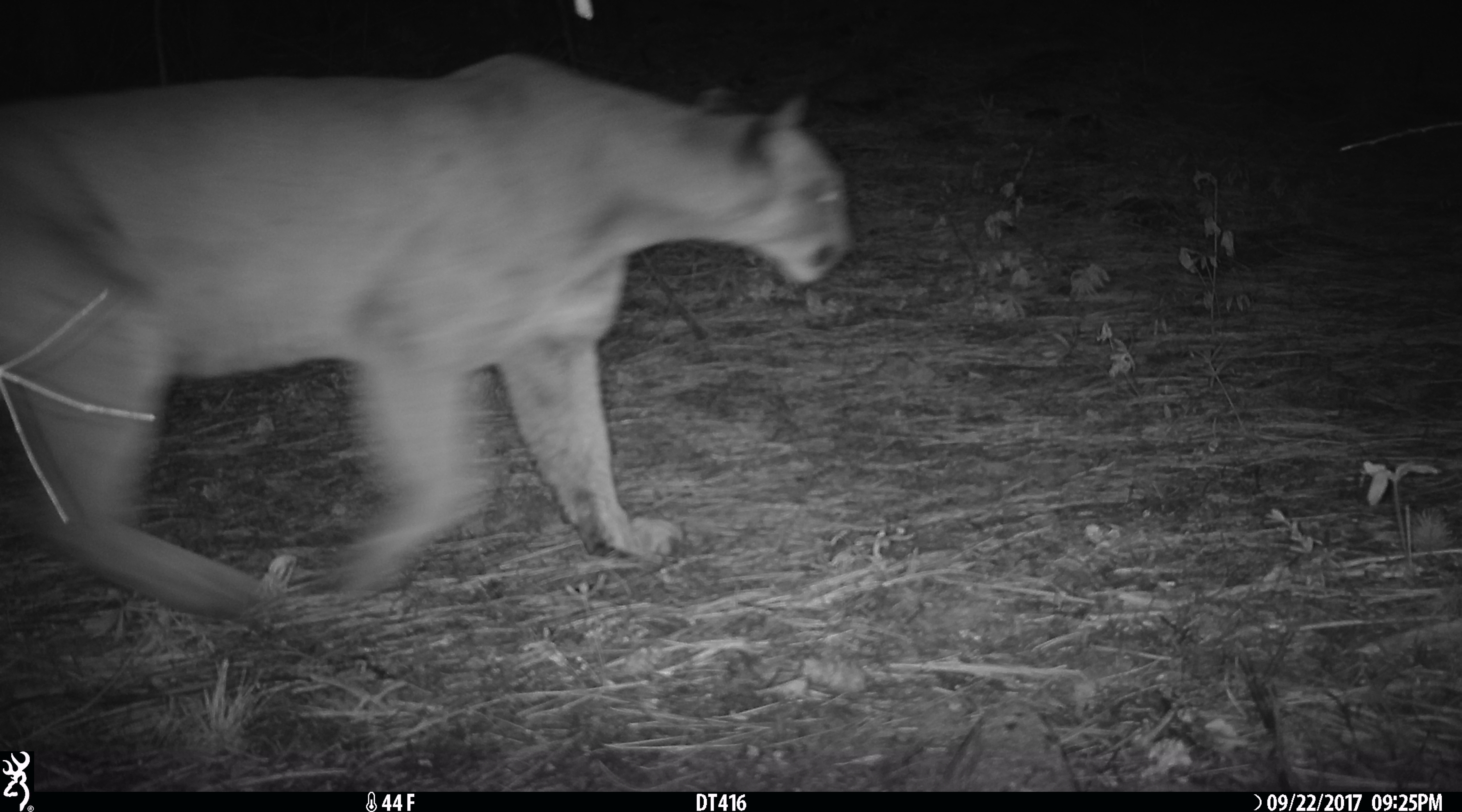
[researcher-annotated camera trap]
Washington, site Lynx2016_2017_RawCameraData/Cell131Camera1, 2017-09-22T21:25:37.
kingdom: Animalia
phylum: Chordata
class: Mammalia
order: Carnivora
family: Felidae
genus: Puma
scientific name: Puma concolor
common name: mountain lion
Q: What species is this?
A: Puma concolor (mountain lion).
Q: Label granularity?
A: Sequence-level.